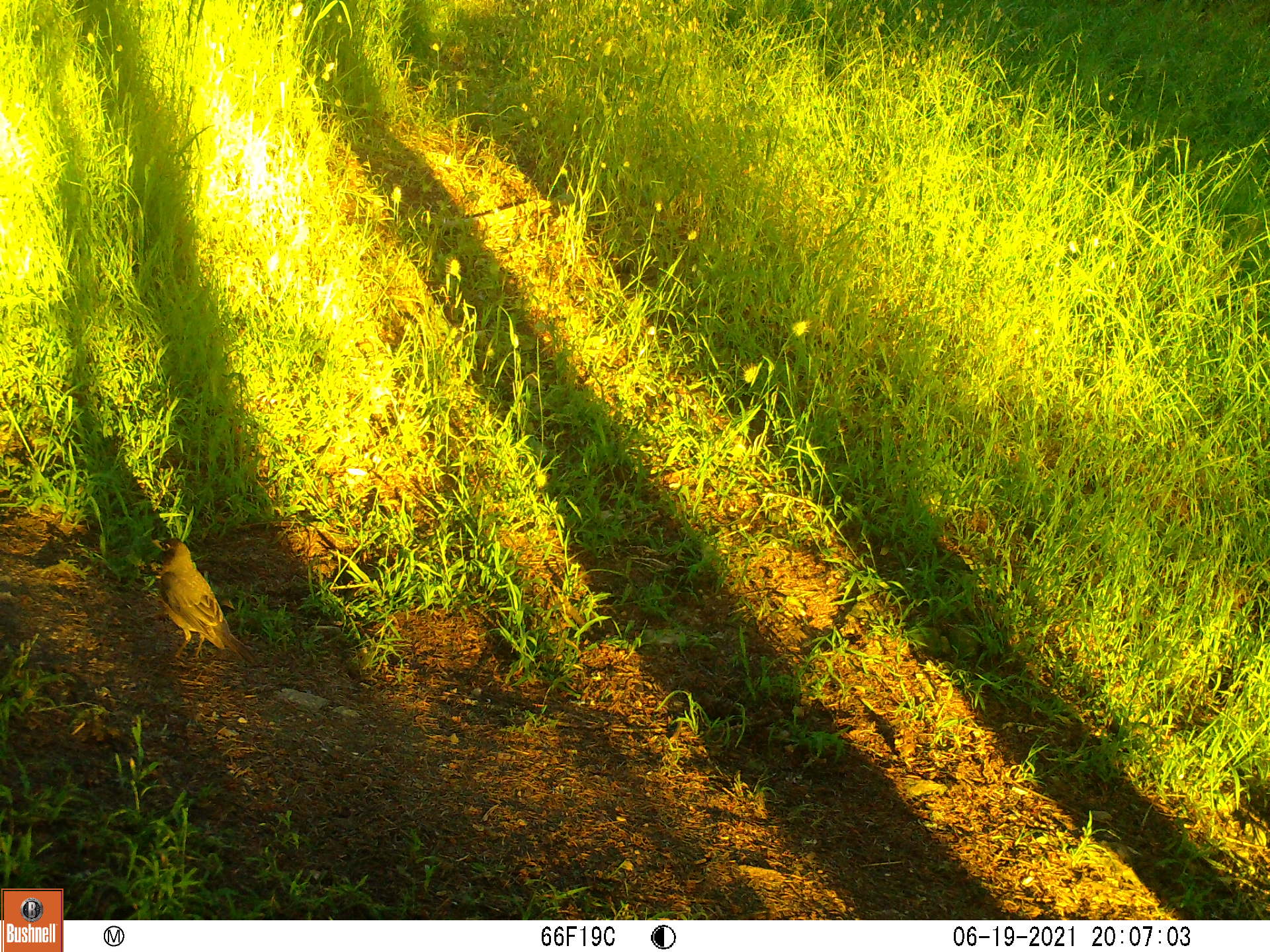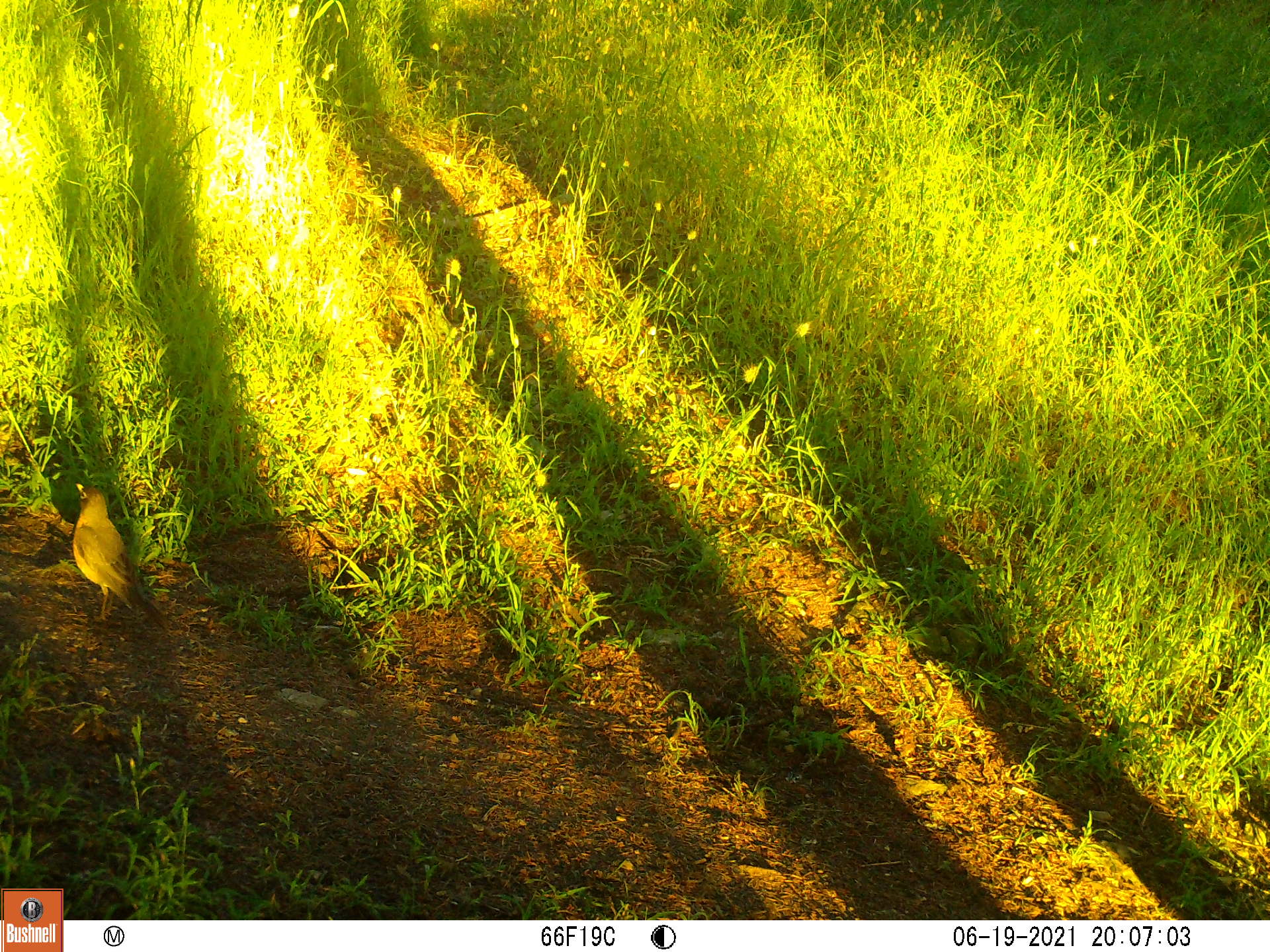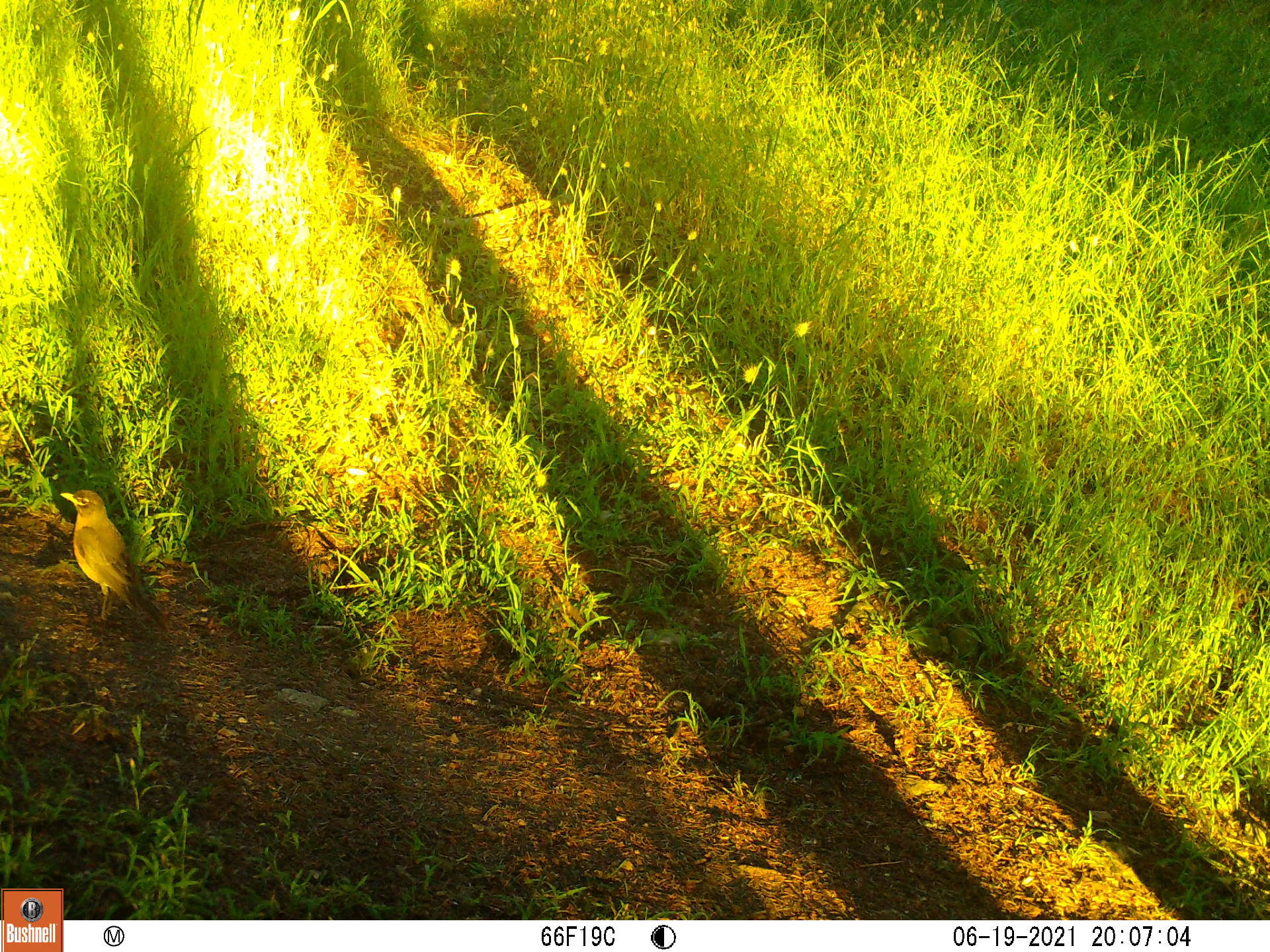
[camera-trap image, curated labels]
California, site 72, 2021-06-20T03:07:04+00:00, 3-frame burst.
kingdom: Animalia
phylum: Chordata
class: Aves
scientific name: Aves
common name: bird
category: unknown bird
Unknown bird (bird) (Aves).